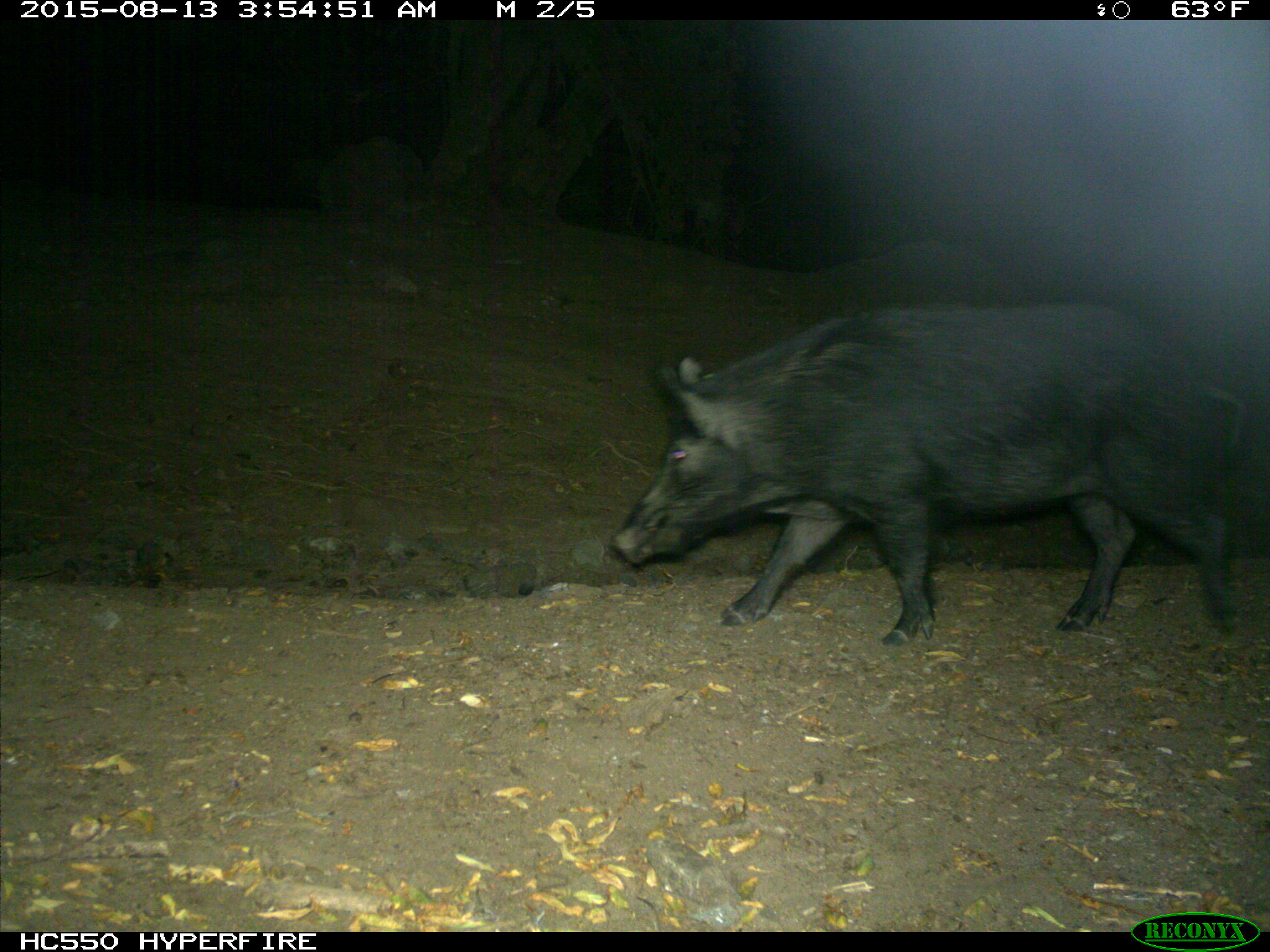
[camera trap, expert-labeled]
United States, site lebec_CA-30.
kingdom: Animalia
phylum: Chordata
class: Mammalia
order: Artiodactyla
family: Suidae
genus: Sus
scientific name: Sus scrofa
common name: wild boar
Sus scrofa (wild boar).